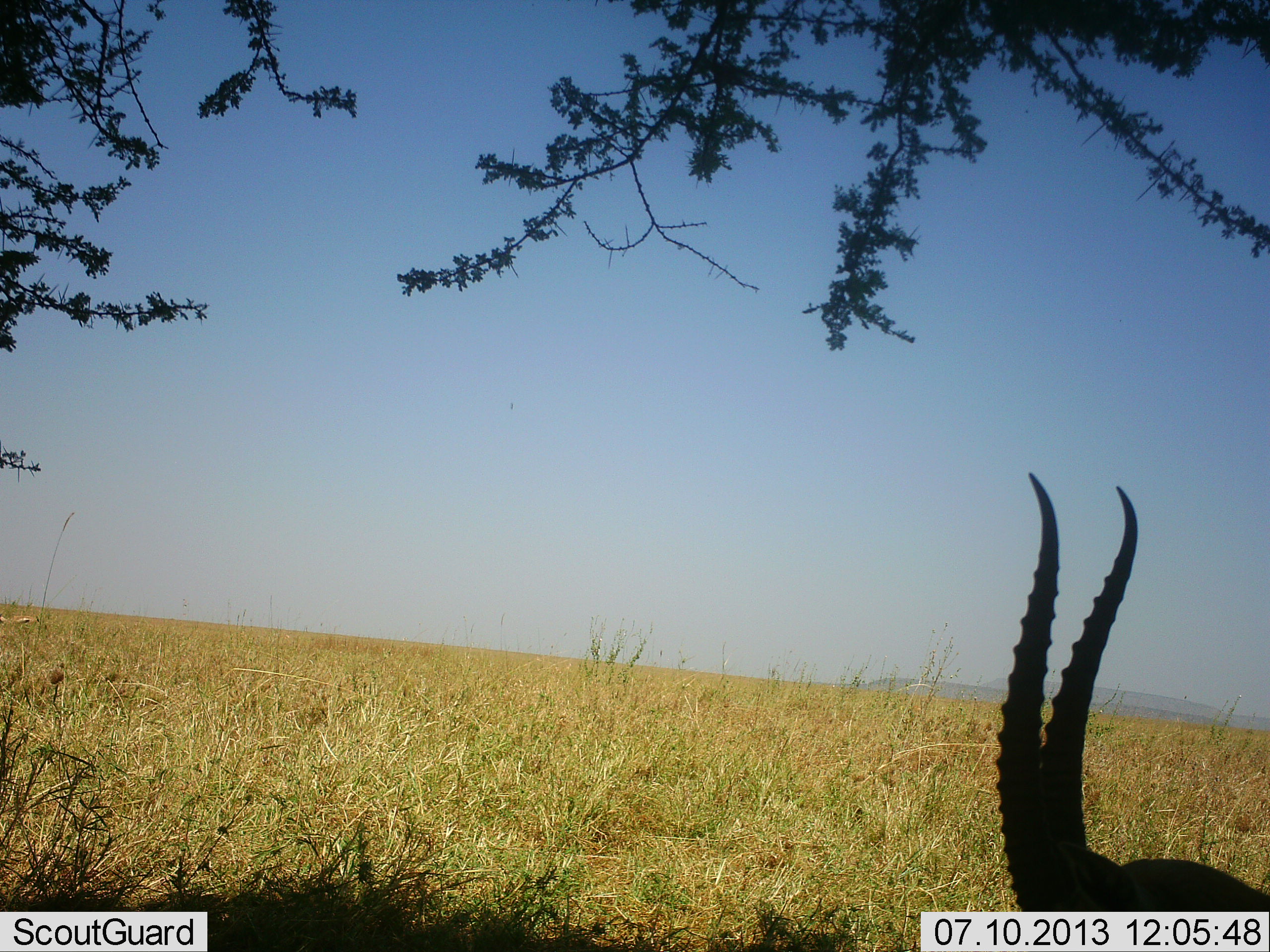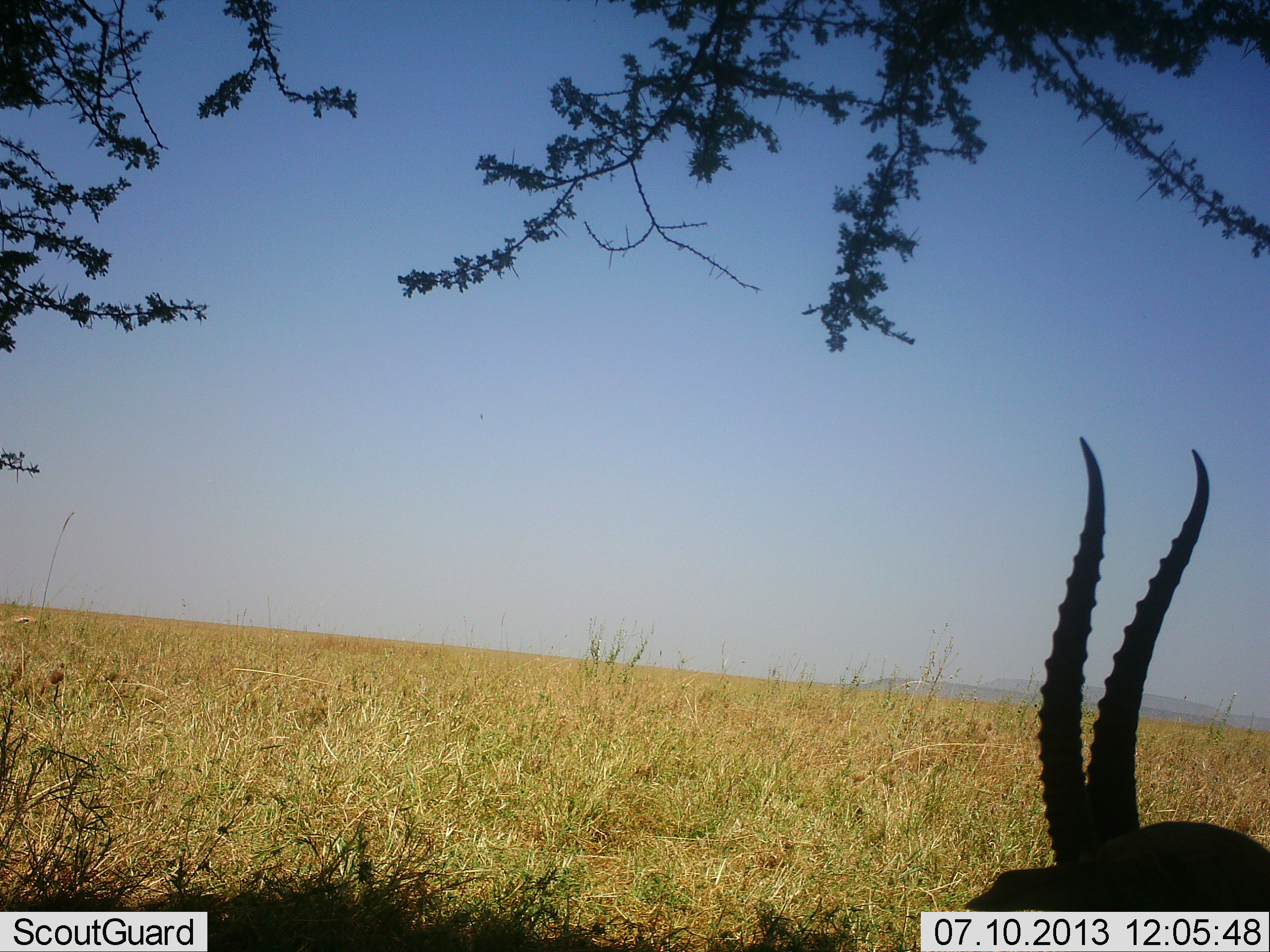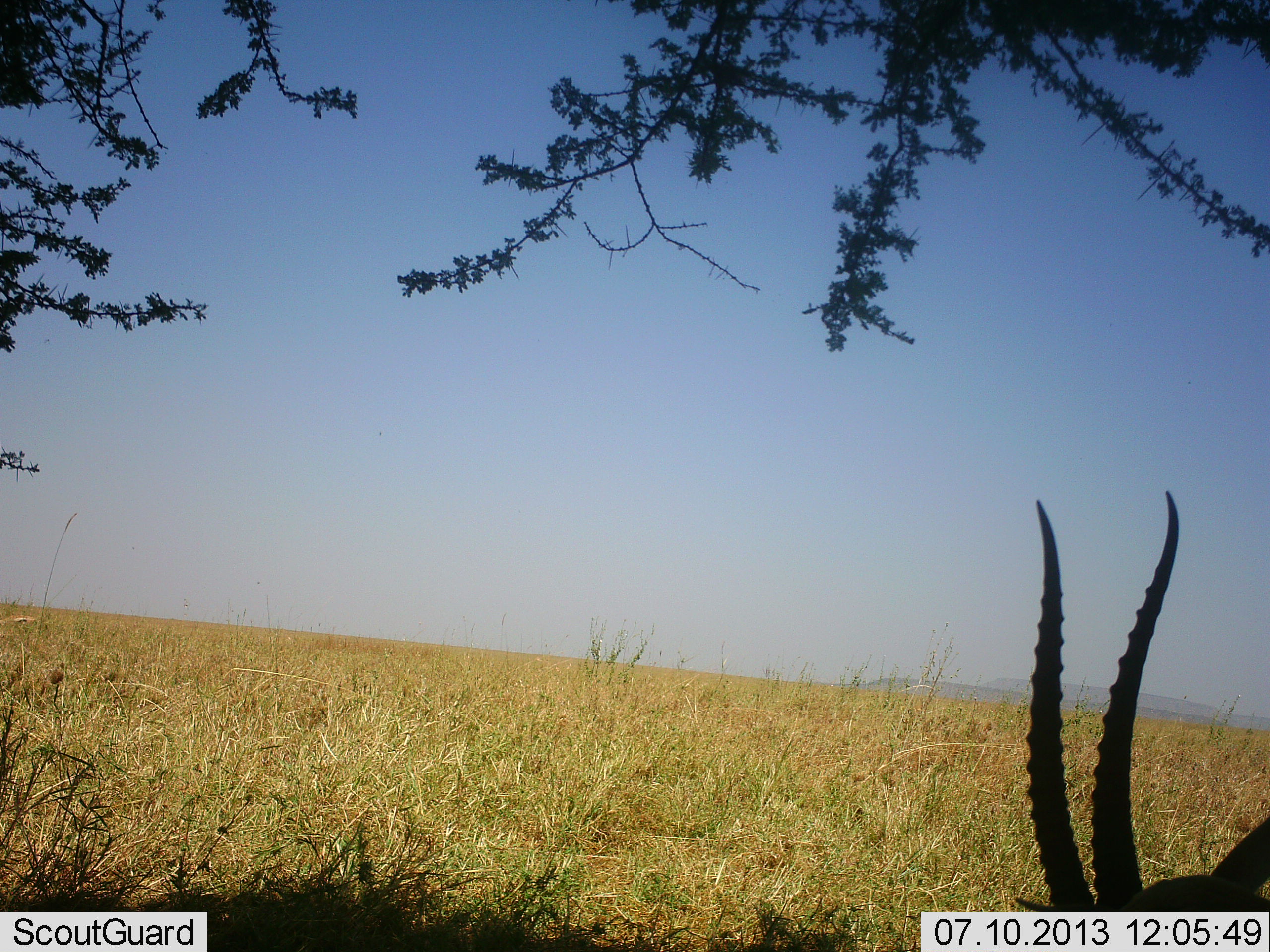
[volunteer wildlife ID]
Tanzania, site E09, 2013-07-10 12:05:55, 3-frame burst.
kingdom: Animalia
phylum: Chordata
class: Mammalia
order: Artiodactyla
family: Bovidae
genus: Eudorcas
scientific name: Eudorcas thomsonii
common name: thomson's gazelle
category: gazellethomsons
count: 1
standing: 56%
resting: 25%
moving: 6%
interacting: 0%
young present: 0%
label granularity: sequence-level